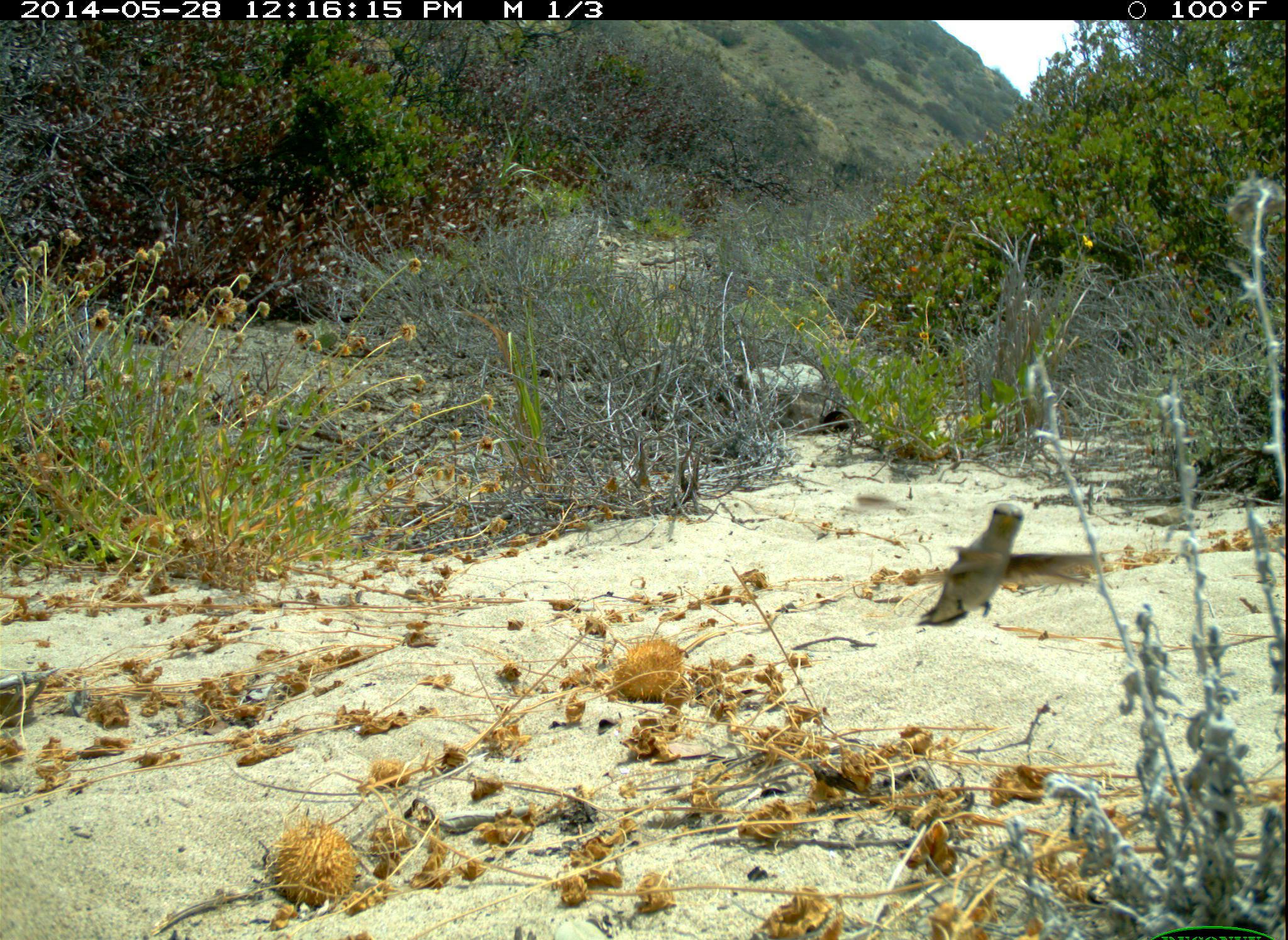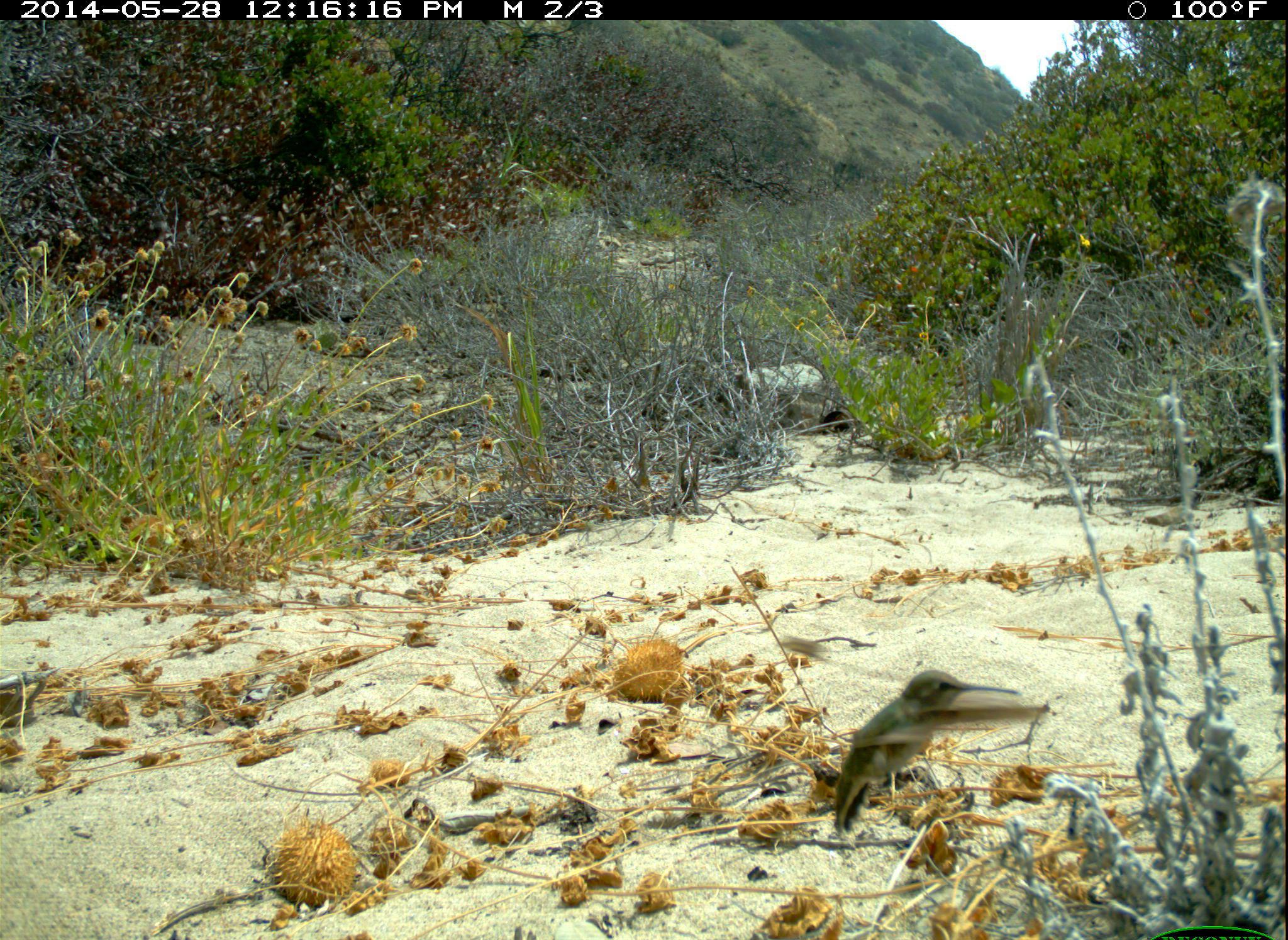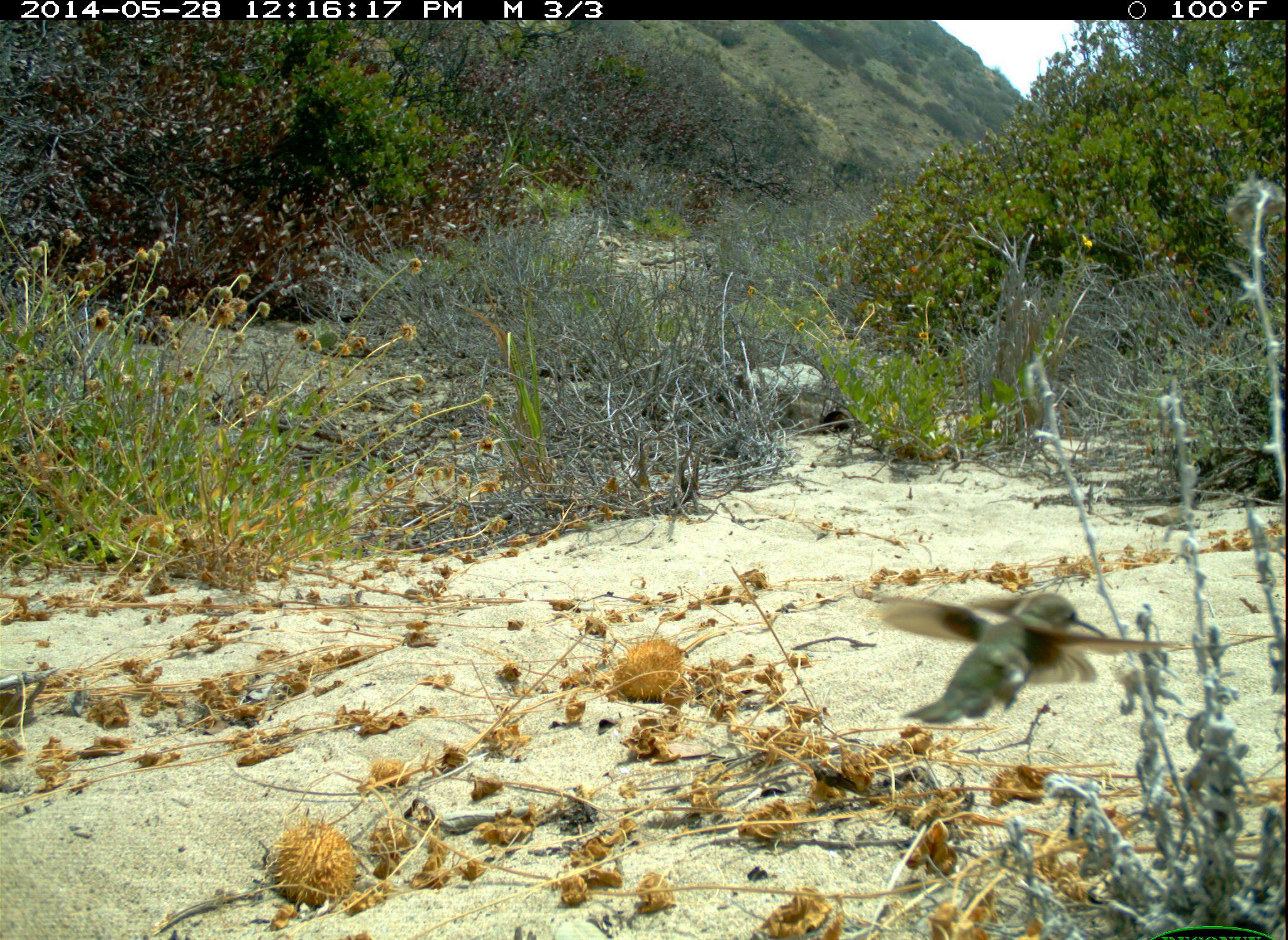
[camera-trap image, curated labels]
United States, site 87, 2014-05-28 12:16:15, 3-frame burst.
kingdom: Animalia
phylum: Chordata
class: Aves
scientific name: Aves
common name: bird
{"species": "bird (Aves)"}